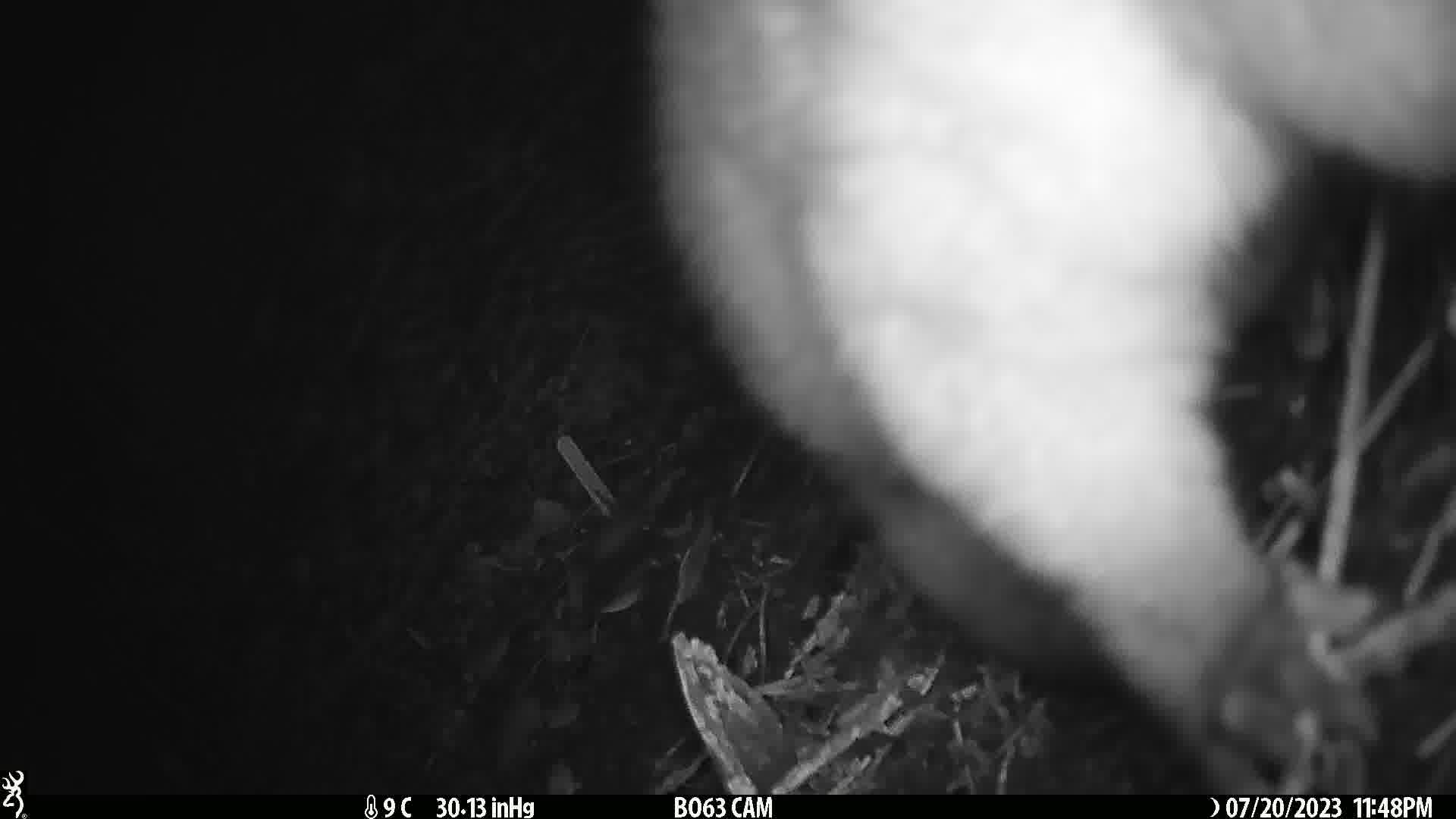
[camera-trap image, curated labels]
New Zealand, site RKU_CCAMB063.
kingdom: Animalia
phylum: Chordata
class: Mammalia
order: Diprotodontia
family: Phalangeridae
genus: Trichosurus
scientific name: Trichosurus vulpecula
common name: common brushtail possum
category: possum